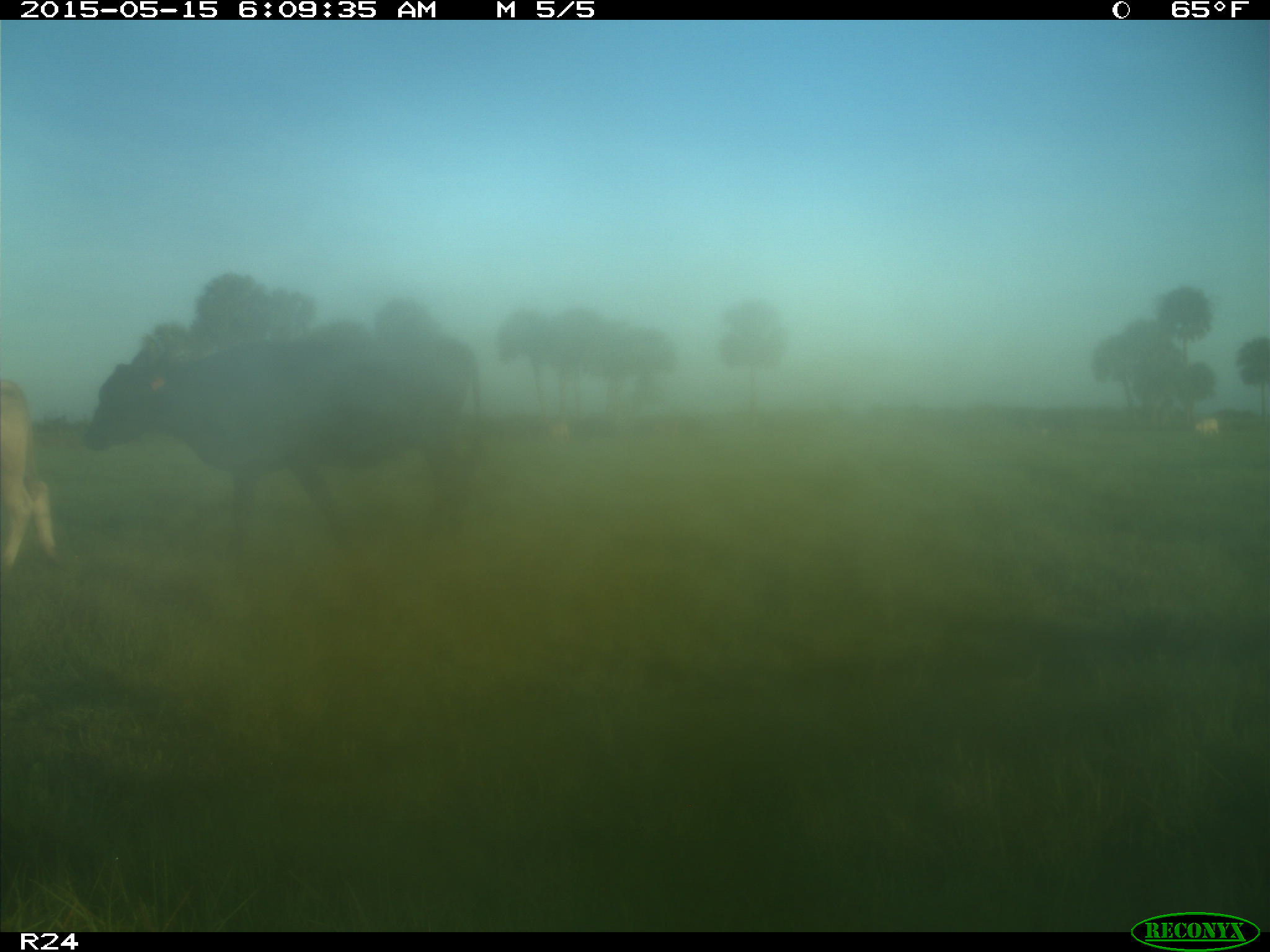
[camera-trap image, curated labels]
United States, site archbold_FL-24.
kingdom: Animalia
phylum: Chordata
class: Mammalia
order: Artiodactyla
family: Bovidae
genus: Bos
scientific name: Bos taurus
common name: domestic cow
Bos taurus (domestic cow).